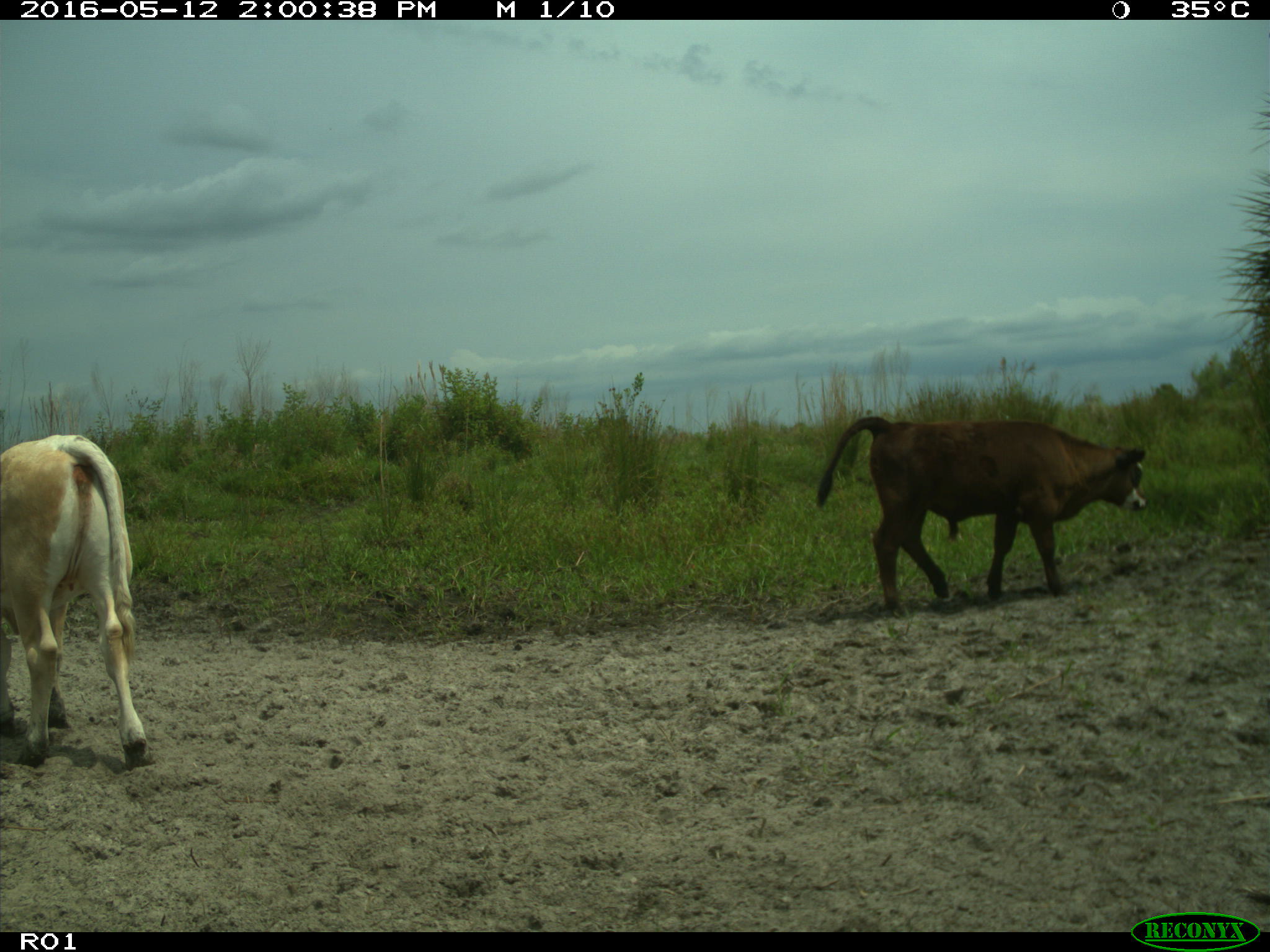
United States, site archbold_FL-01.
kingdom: Animalia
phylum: Chordata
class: Mammalia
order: Artiodactyla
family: Bovidae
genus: Bos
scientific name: Bos taurus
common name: domestic cow